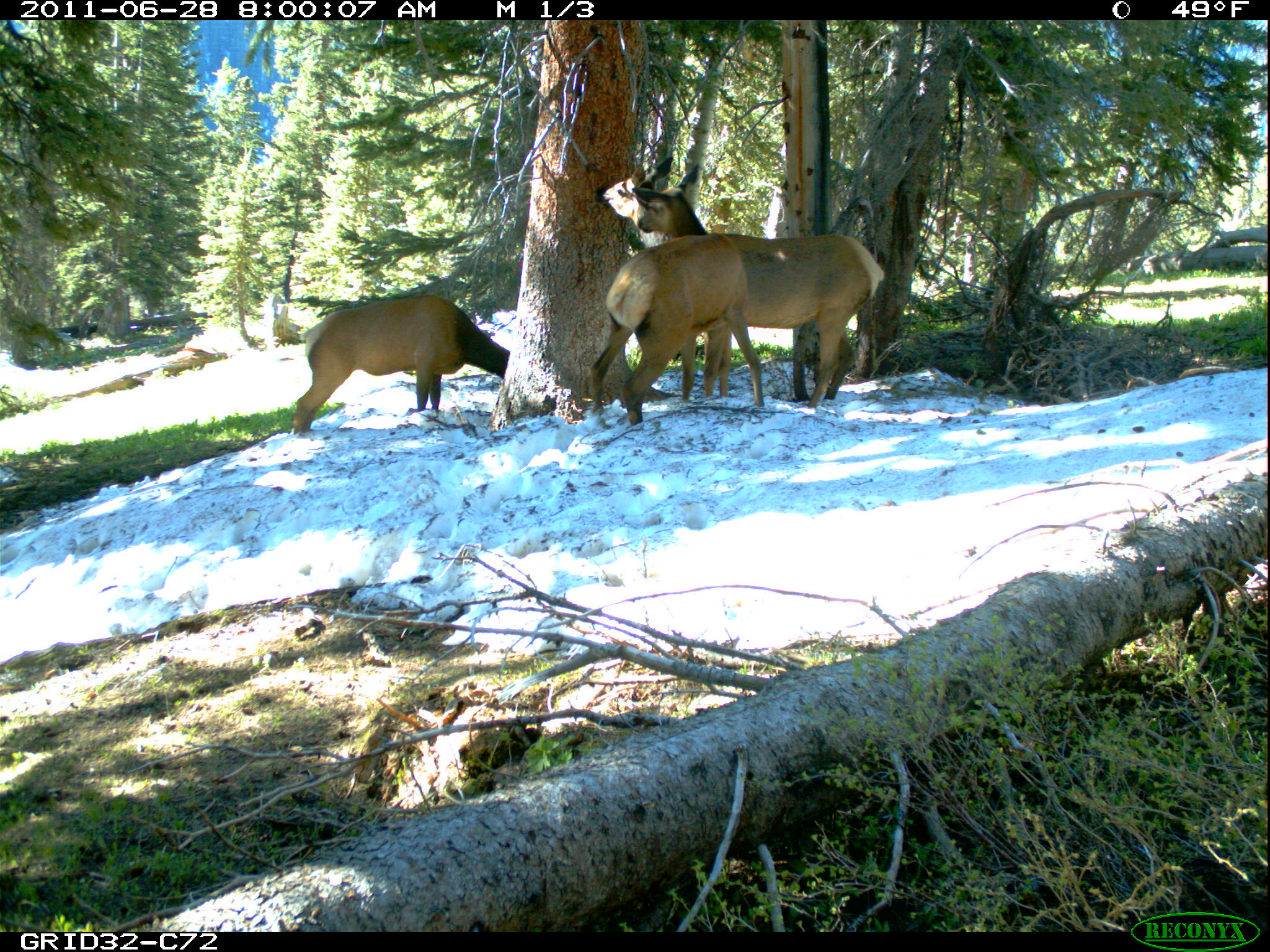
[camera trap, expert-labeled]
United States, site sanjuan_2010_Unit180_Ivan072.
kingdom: Animalia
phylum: Chordata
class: Mammalia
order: Artiodactyla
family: Cervidae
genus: Cervus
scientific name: Cervus elaphus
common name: red deer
Cervus elaphus (red deer).